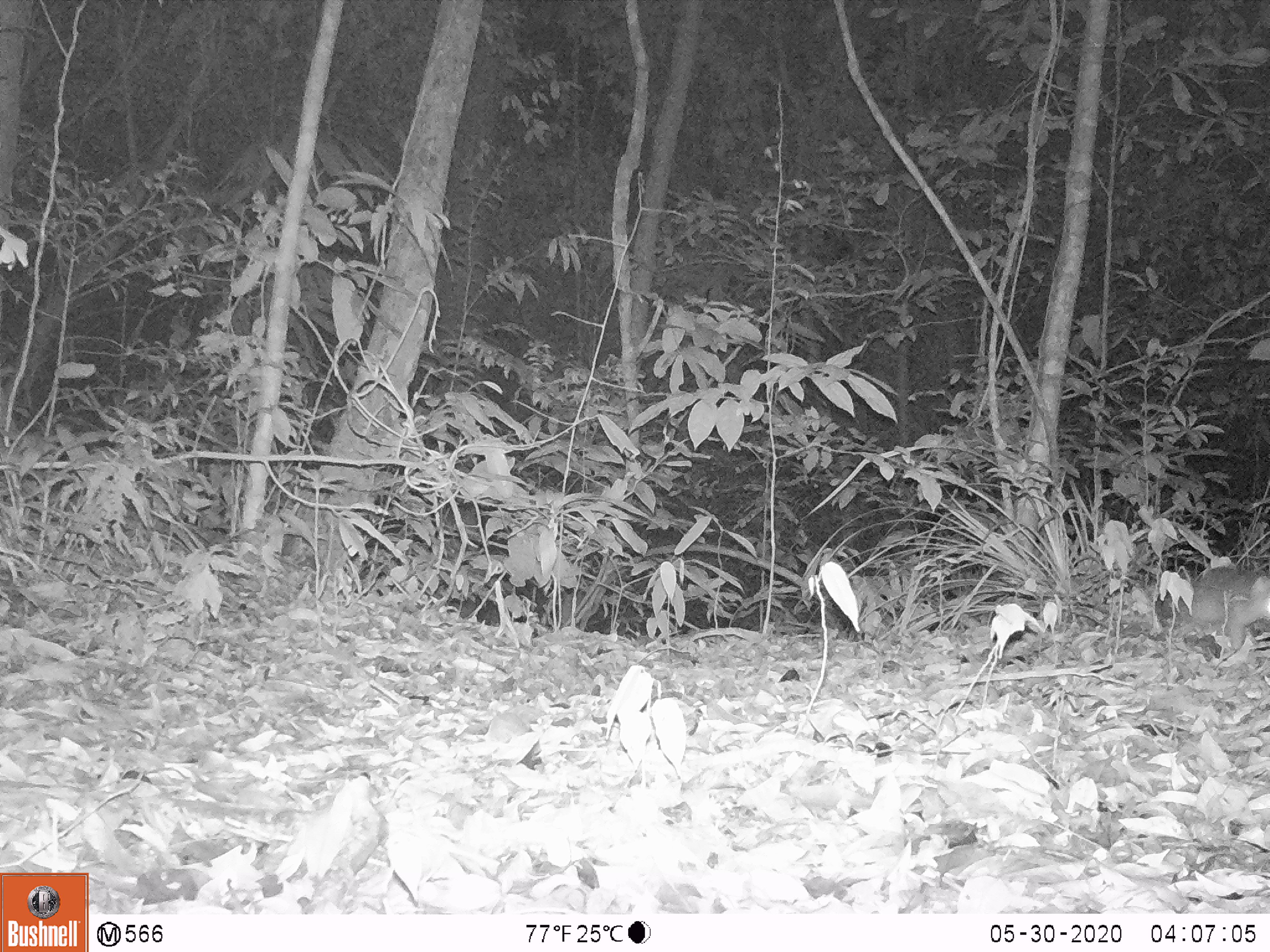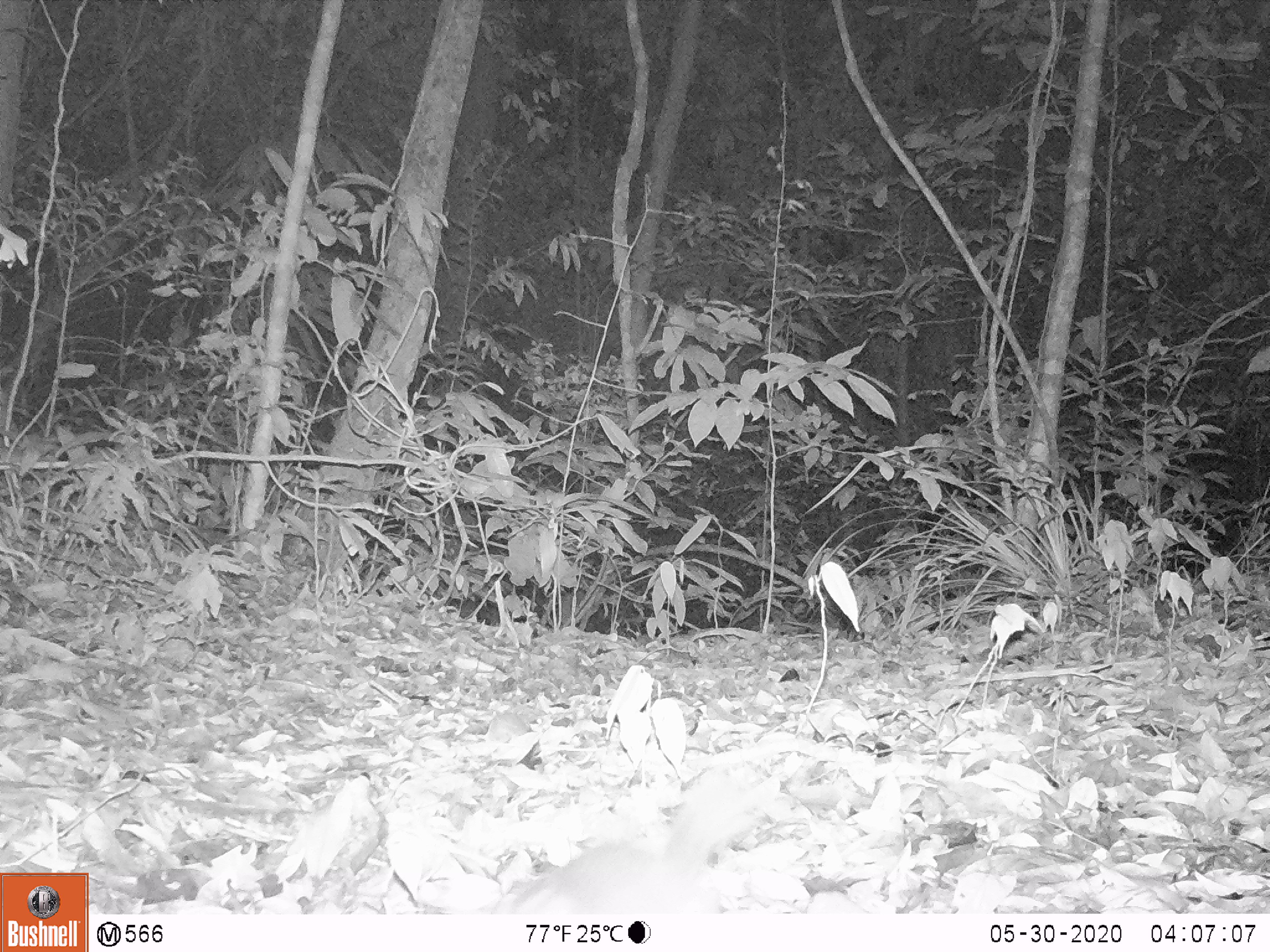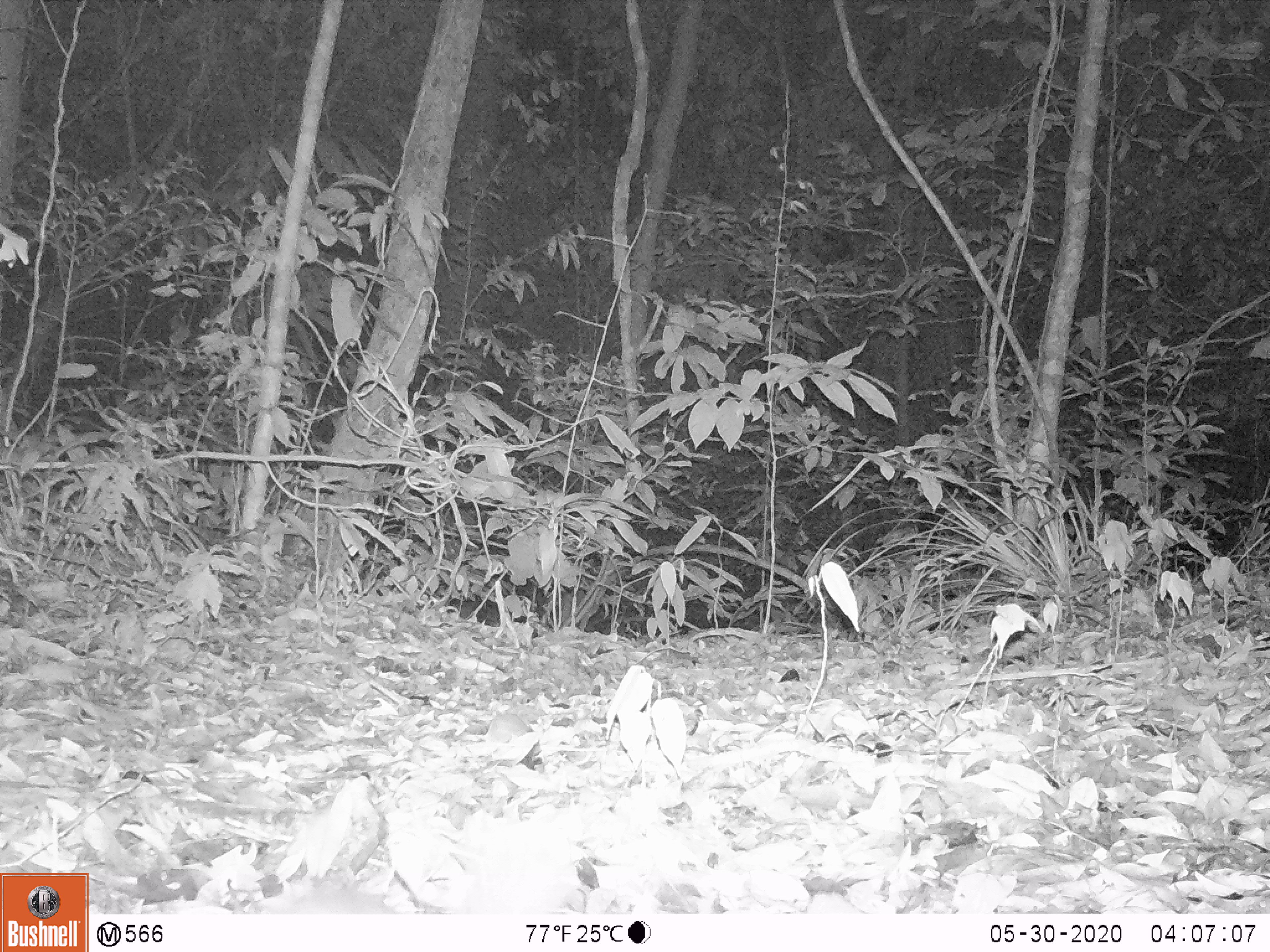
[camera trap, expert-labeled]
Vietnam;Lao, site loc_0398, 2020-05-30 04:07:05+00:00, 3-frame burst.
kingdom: Animalia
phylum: Chordata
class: Mammalia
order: Rodentia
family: Sciuridae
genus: Dremomys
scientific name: Dremomys rufigenis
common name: red-cheeked squirrel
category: red cheeked squirrel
Red cheeked squirrel (red-cheeked squirrel) (Dremomys rufigenis). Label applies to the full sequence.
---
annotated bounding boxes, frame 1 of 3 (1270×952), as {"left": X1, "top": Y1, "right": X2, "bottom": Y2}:
red cheeked squirrel: {"left": 1174, "top": 566, "right": 1268, "bottom": 652}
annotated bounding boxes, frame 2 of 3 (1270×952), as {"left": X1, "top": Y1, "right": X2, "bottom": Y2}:
red cheeked squirrel: {"left": 496, "top": 763, "right": 753, "bottom": 914}